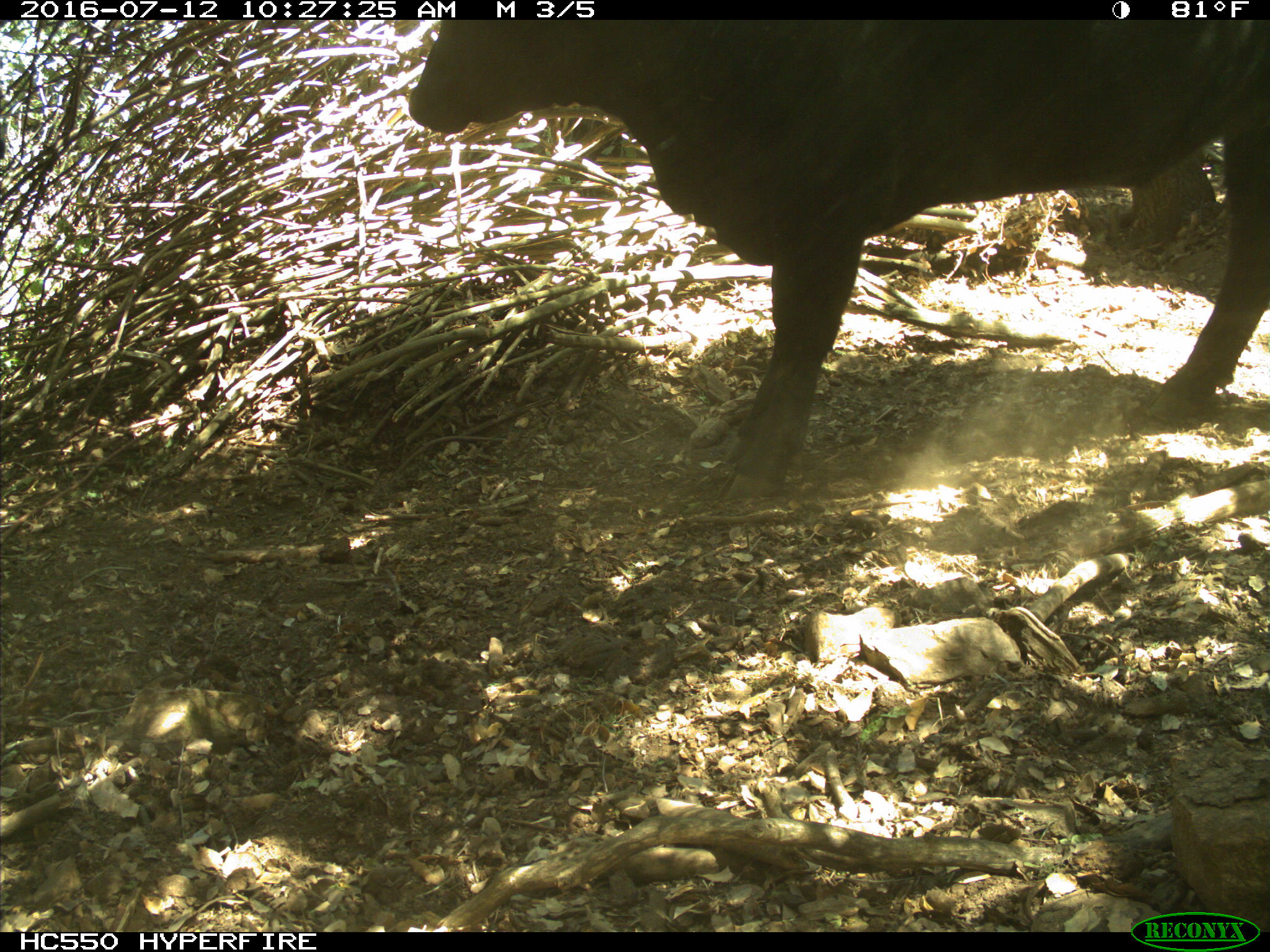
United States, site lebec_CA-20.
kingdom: Animalia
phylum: Chordata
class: Mammalia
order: Artiodactyla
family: Bovidae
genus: Bos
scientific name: Bos taurus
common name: domestic cow